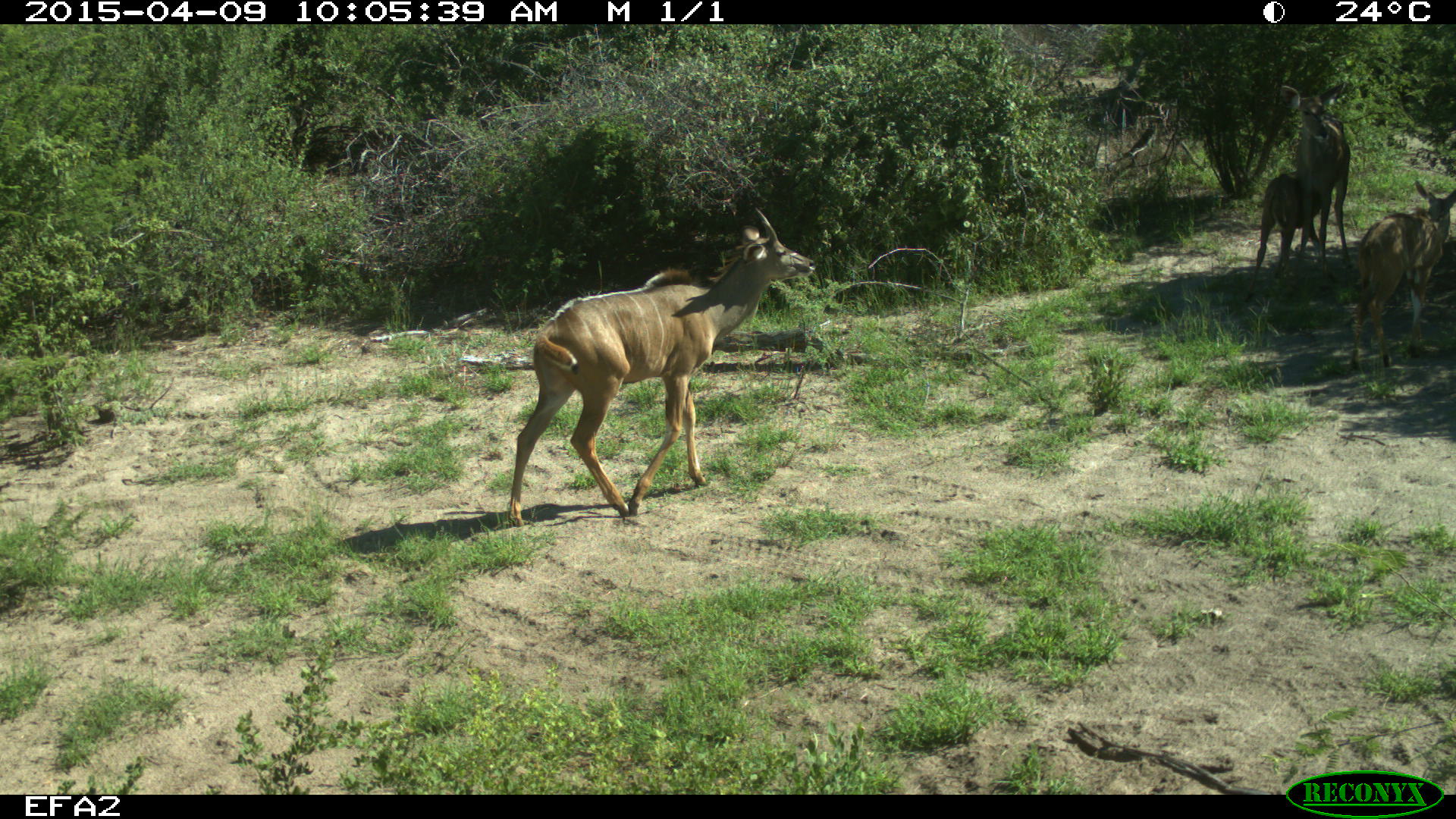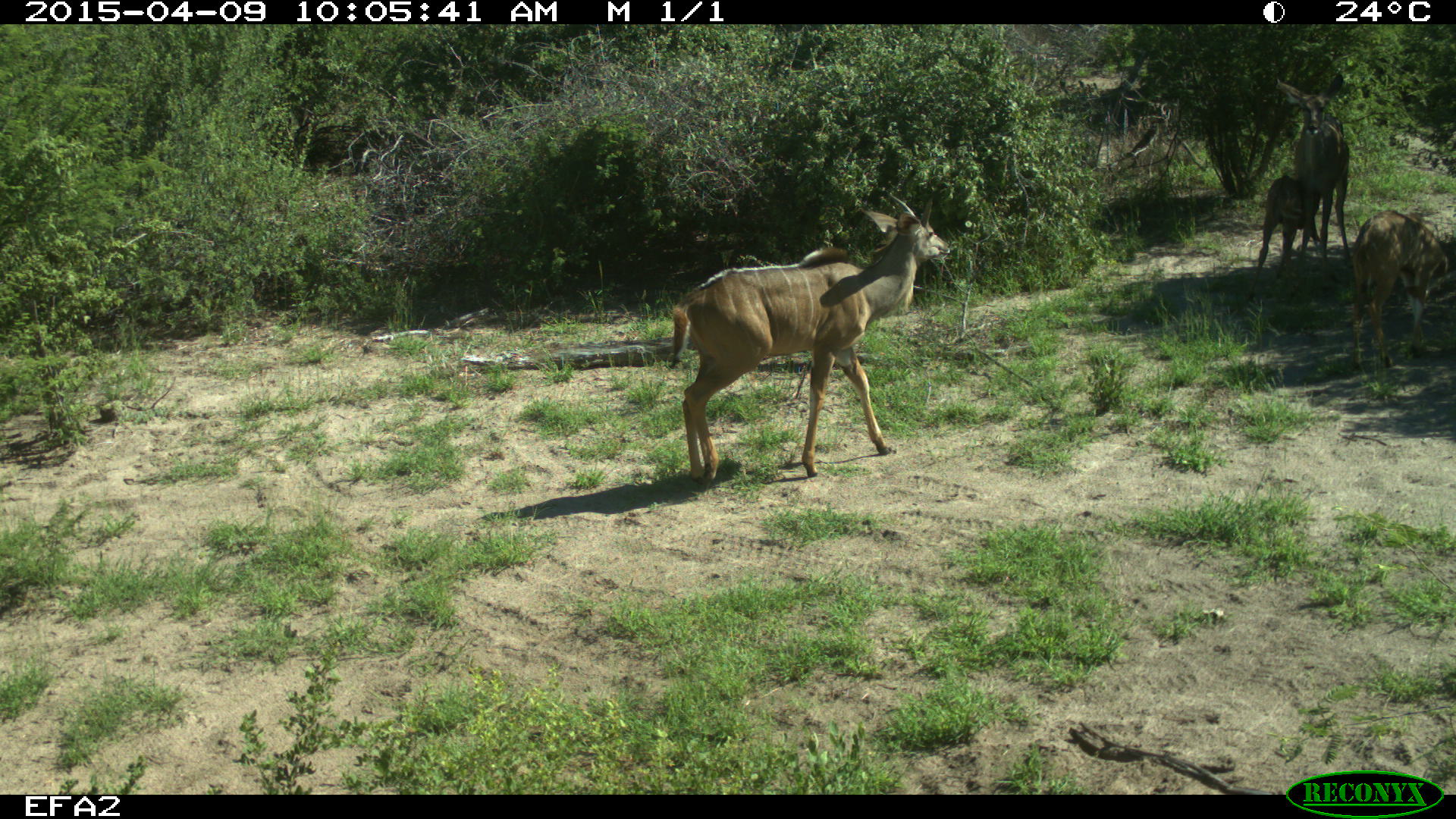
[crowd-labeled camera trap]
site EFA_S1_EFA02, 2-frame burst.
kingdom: Animalia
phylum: Chordata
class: Mammalia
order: Artiodactyla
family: Bovidae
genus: Tragelaphus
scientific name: Tragelaphus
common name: kudu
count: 4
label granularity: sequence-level